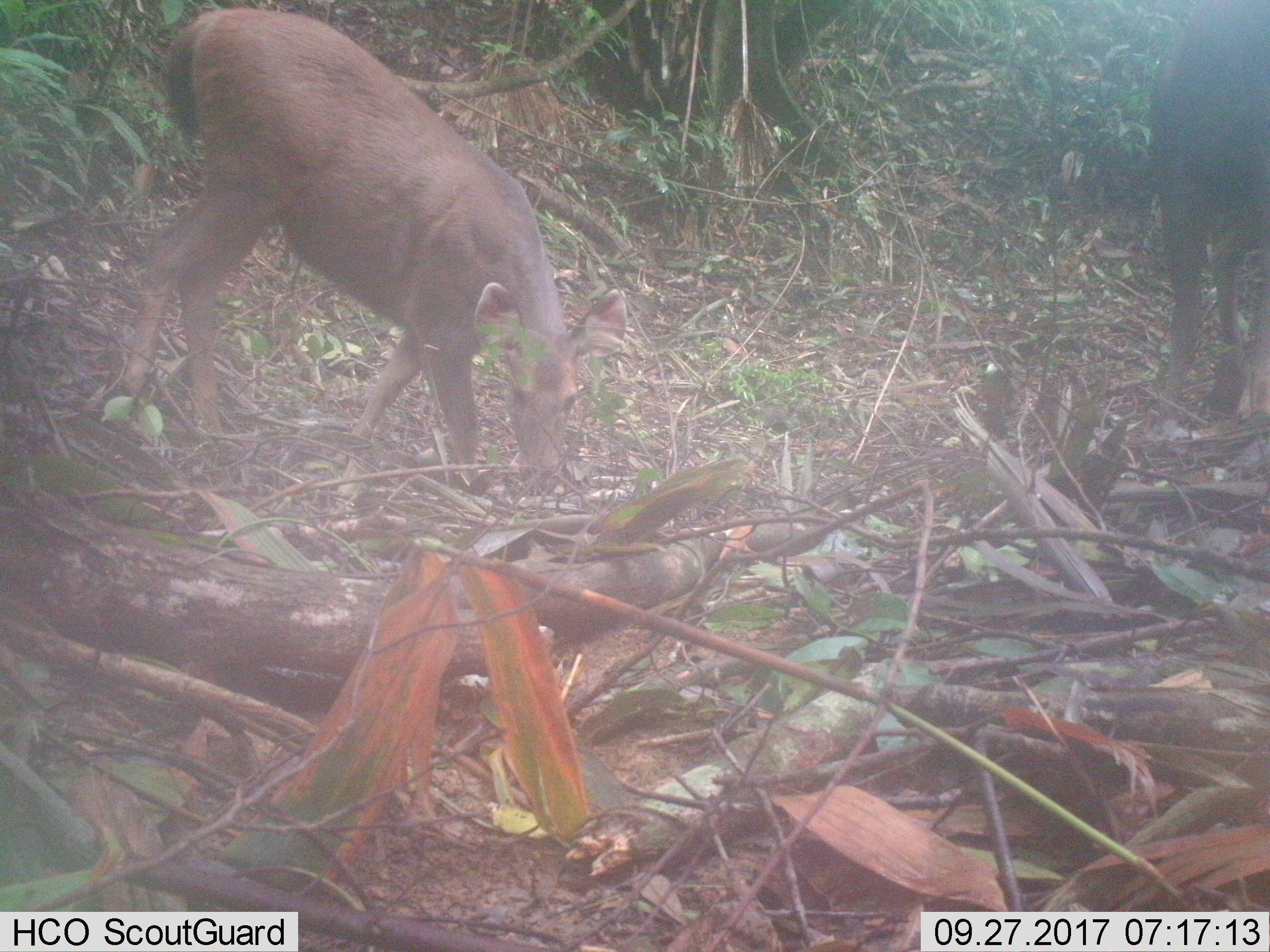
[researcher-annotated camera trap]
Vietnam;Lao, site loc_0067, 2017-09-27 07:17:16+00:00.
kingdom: Animalia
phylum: Chordata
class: Mammalia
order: Artiodactyla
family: Cervidae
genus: Rusa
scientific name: Rusa unicolor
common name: sambar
Sambar (Rusa unicolor). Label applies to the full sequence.